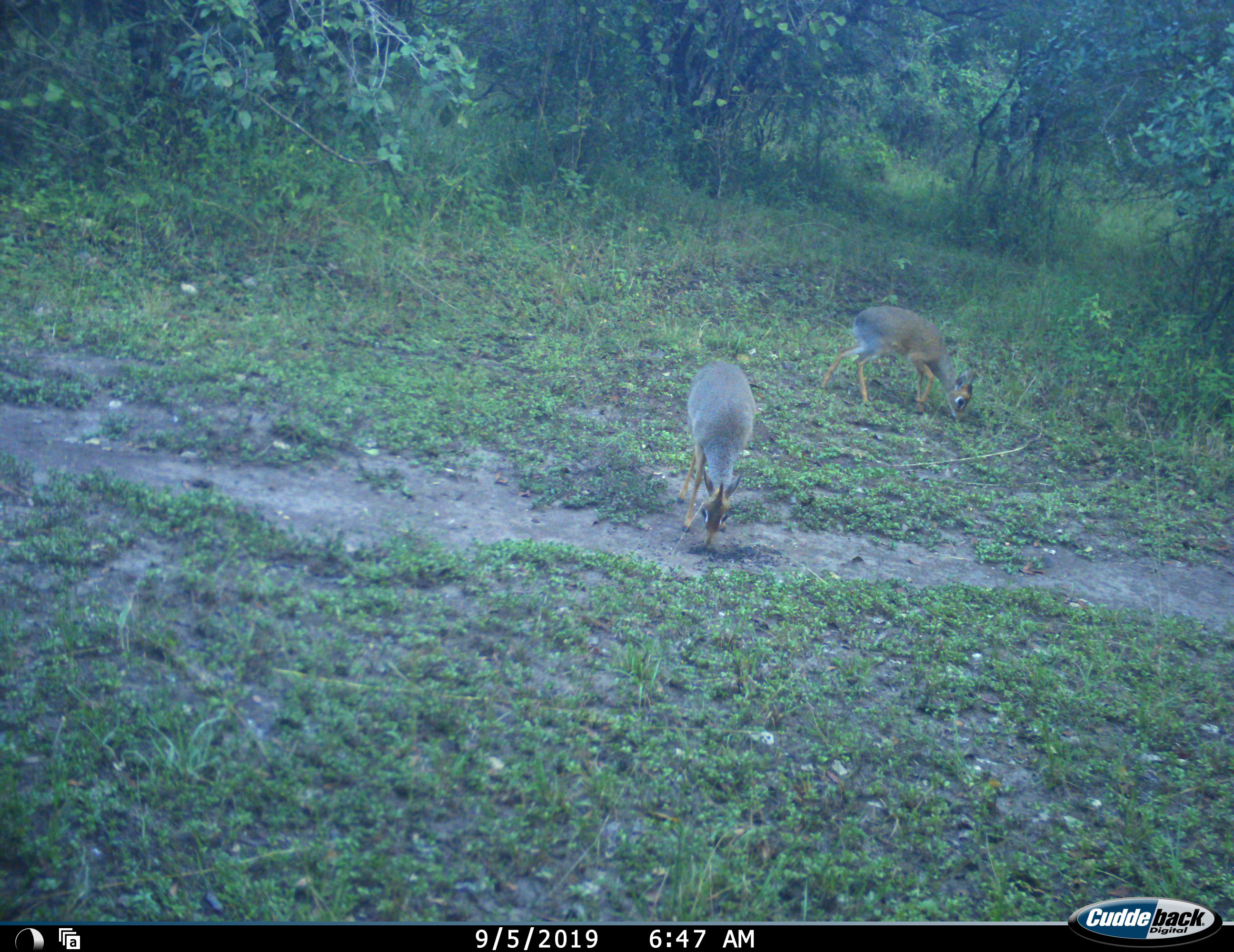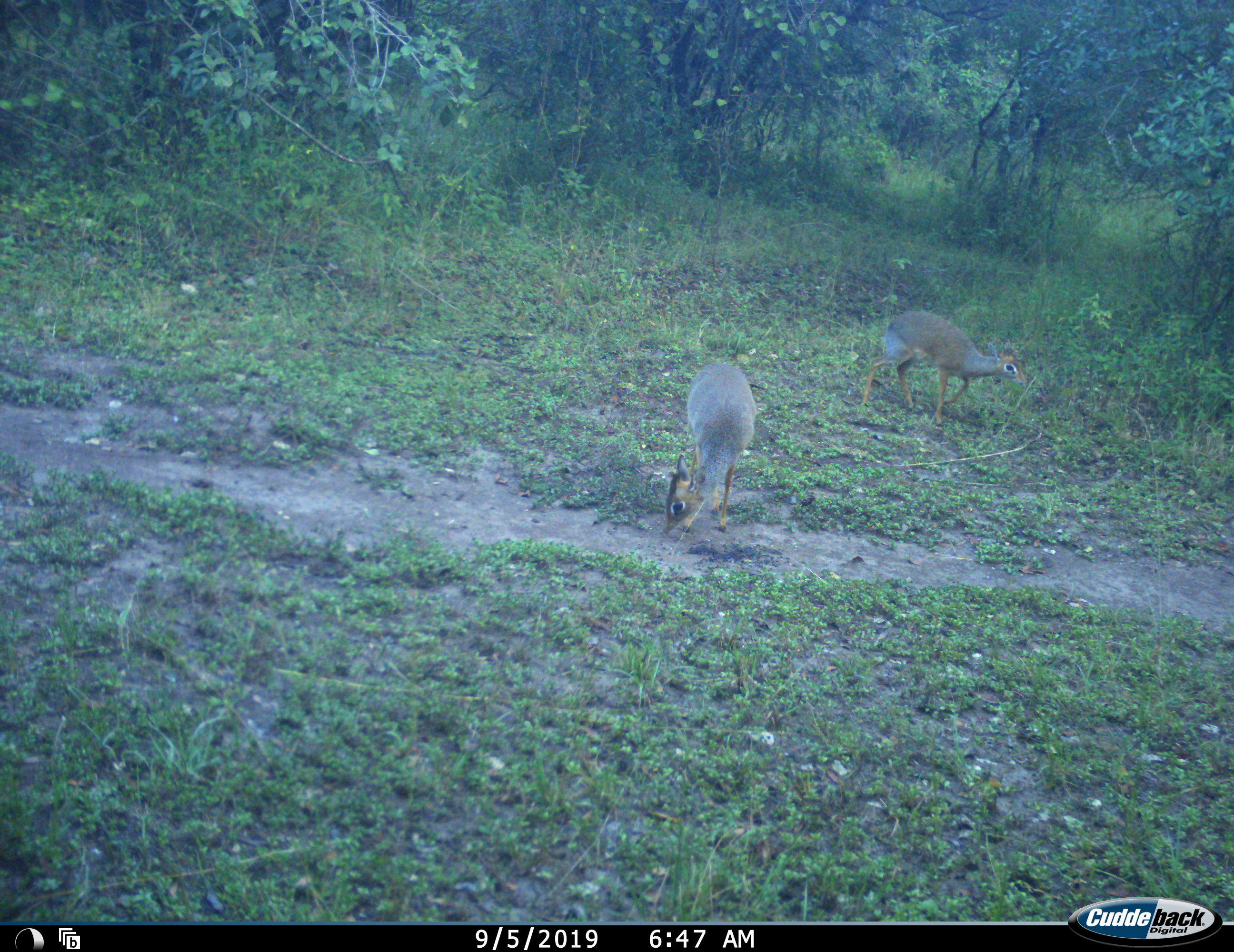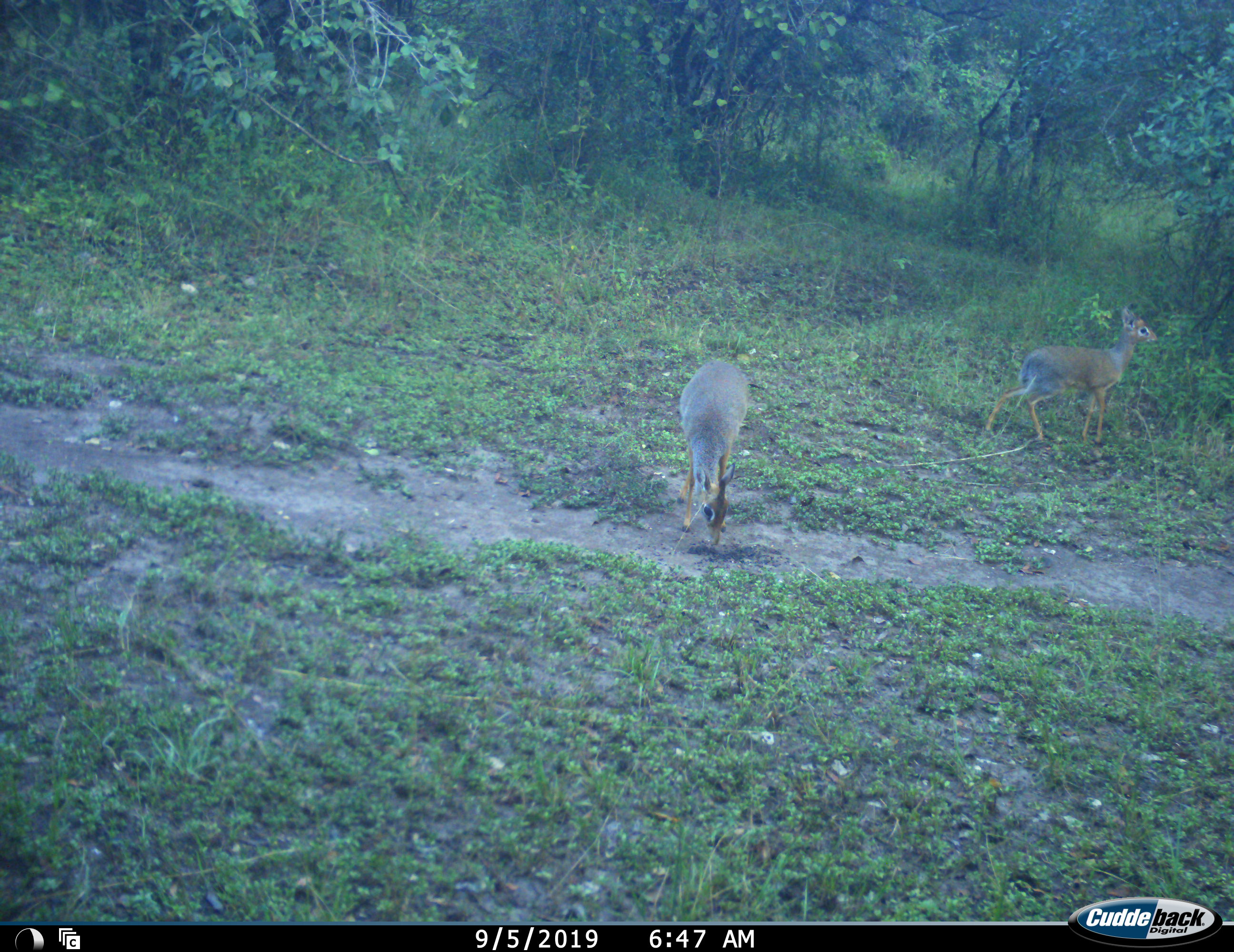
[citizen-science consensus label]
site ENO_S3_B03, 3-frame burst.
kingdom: Animalia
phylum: Chordata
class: Mammalia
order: Artiodactyla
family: Bovidae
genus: Madoqua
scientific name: Madoqua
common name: dik-dik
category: dikdik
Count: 2.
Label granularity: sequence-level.